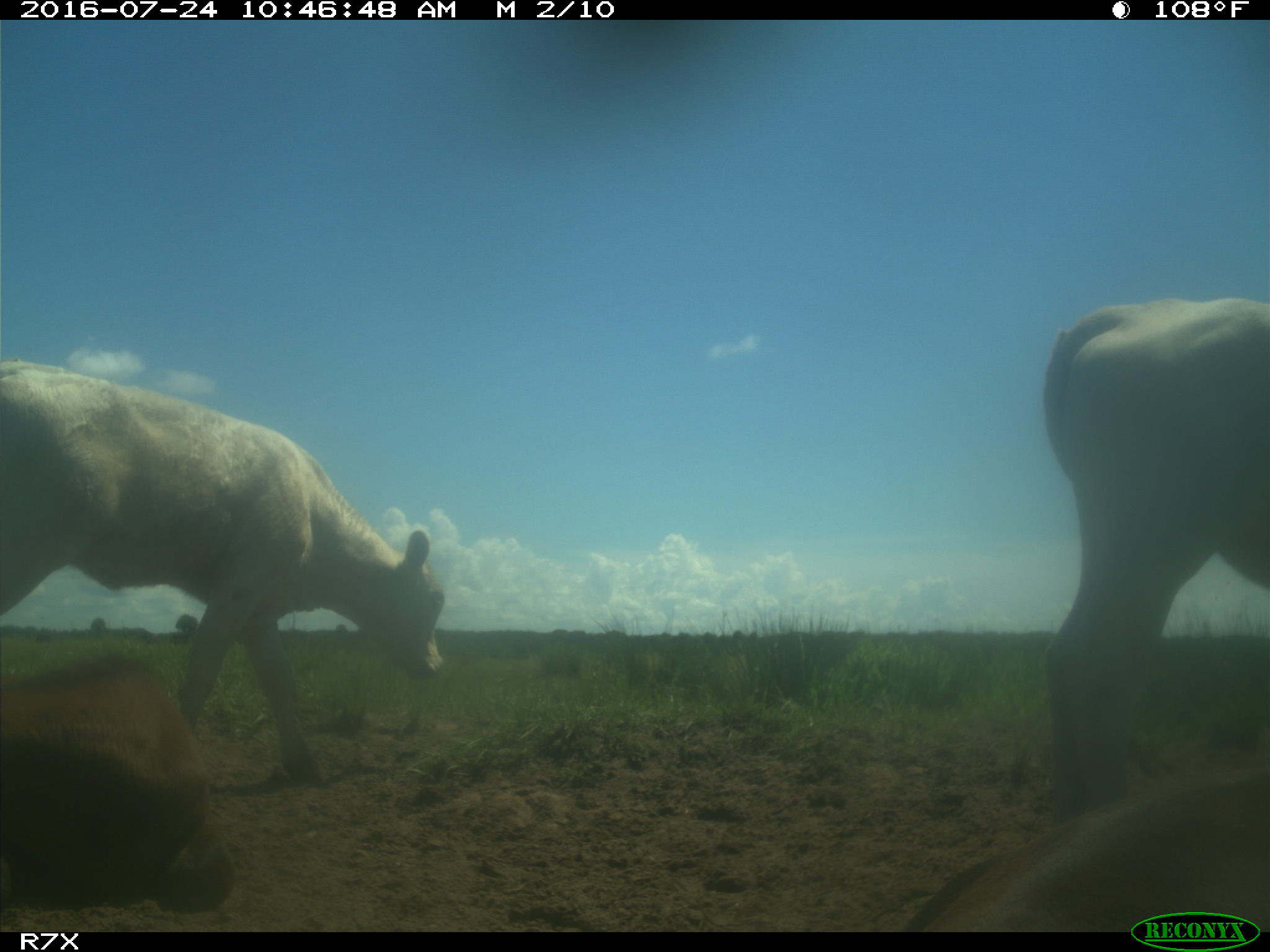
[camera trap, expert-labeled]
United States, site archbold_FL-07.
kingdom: Animalia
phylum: Chordata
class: Mammalia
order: Artiodactyla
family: Bovidae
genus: Bos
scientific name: Bos taurus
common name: domestic cow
Bos taurus (domestic cow).